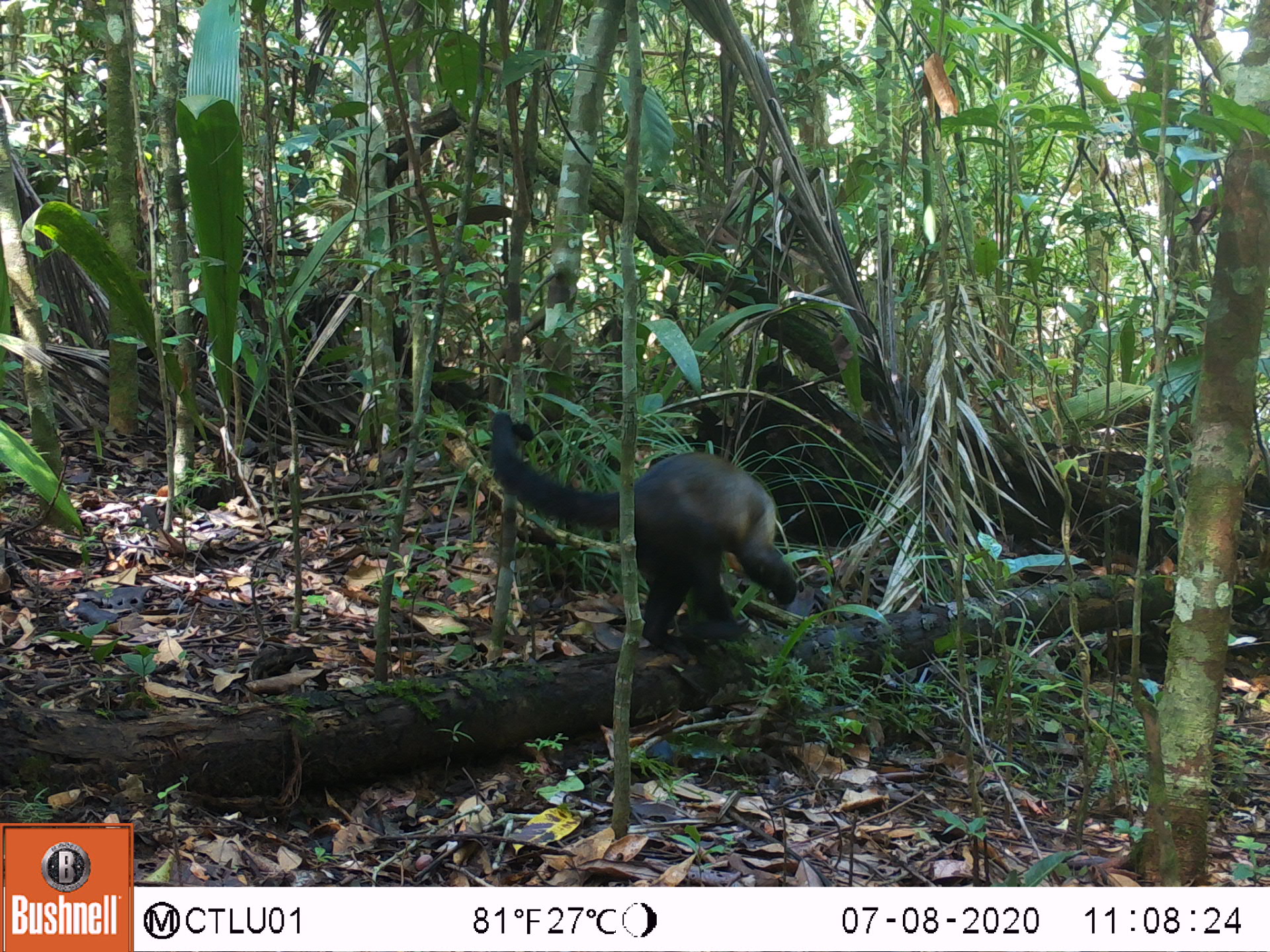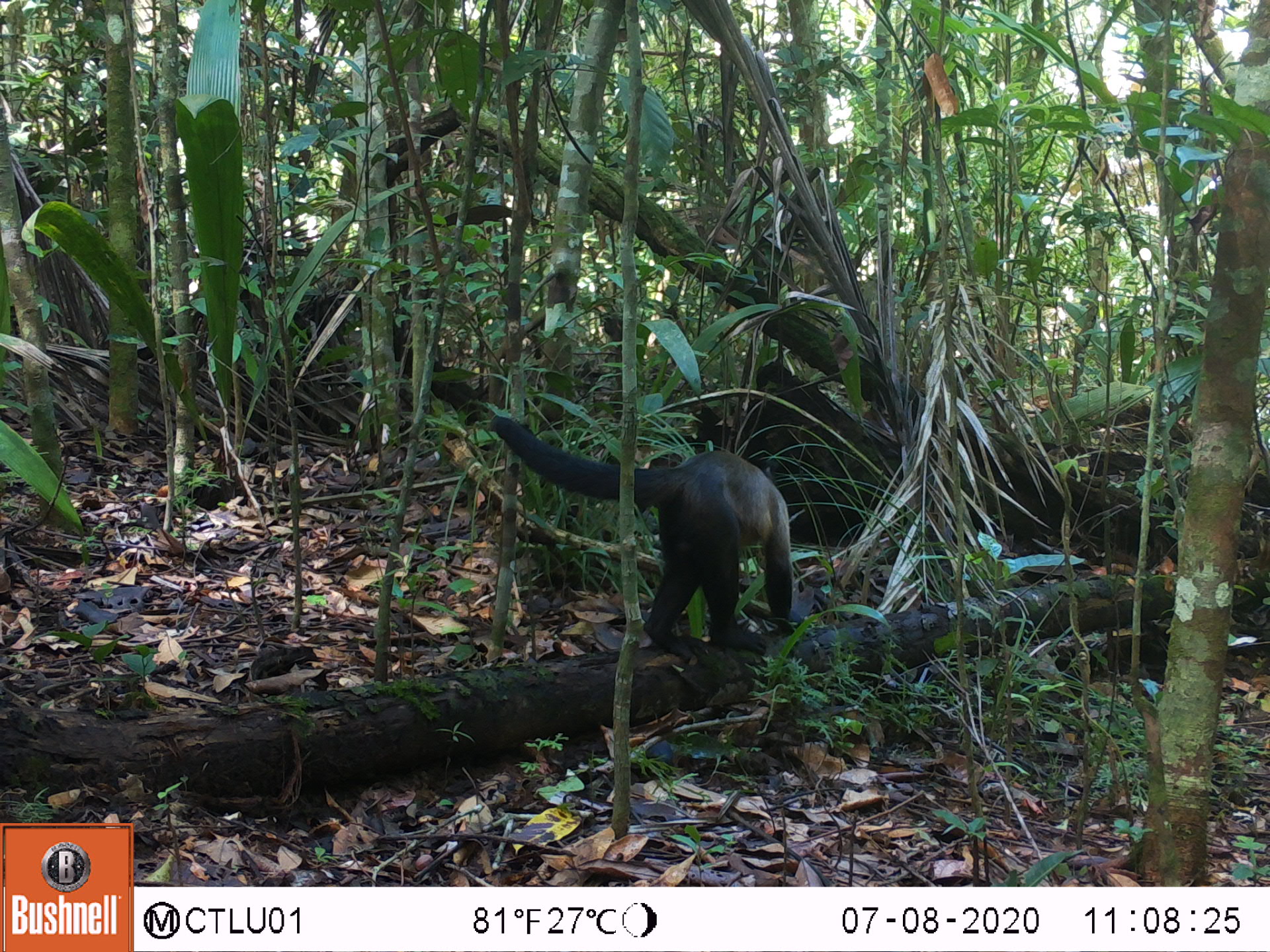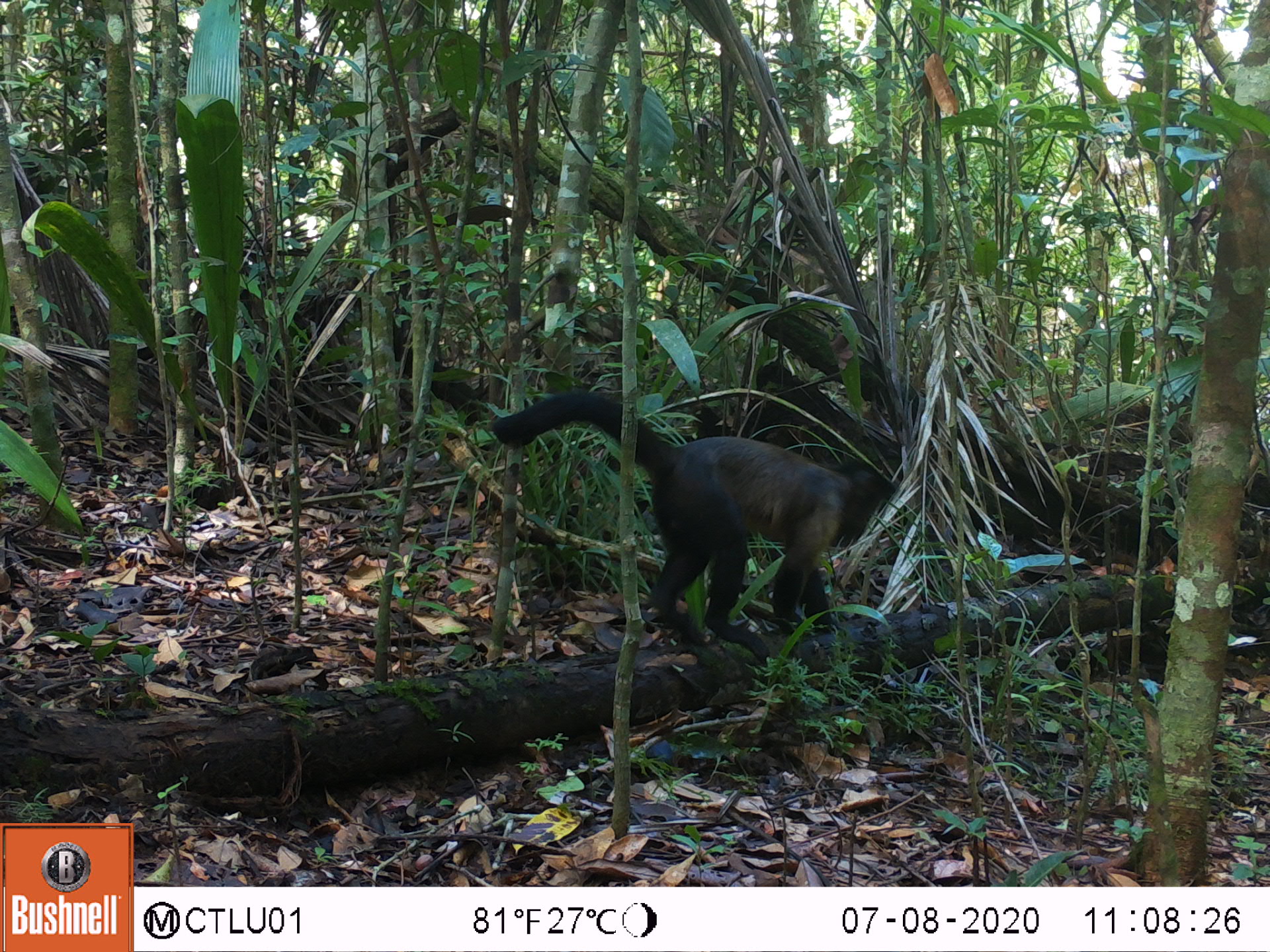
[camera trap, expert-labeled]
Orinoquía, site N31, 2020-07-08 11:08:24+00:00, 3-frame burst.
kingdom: Animalia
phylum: Chordata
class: Mammalia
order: Primates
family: Cebidae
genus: Sapajus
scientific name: Sapajus apella margaritae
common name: margarita island capuchin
Margarita island capuchin (Sapajus apella margaritae).